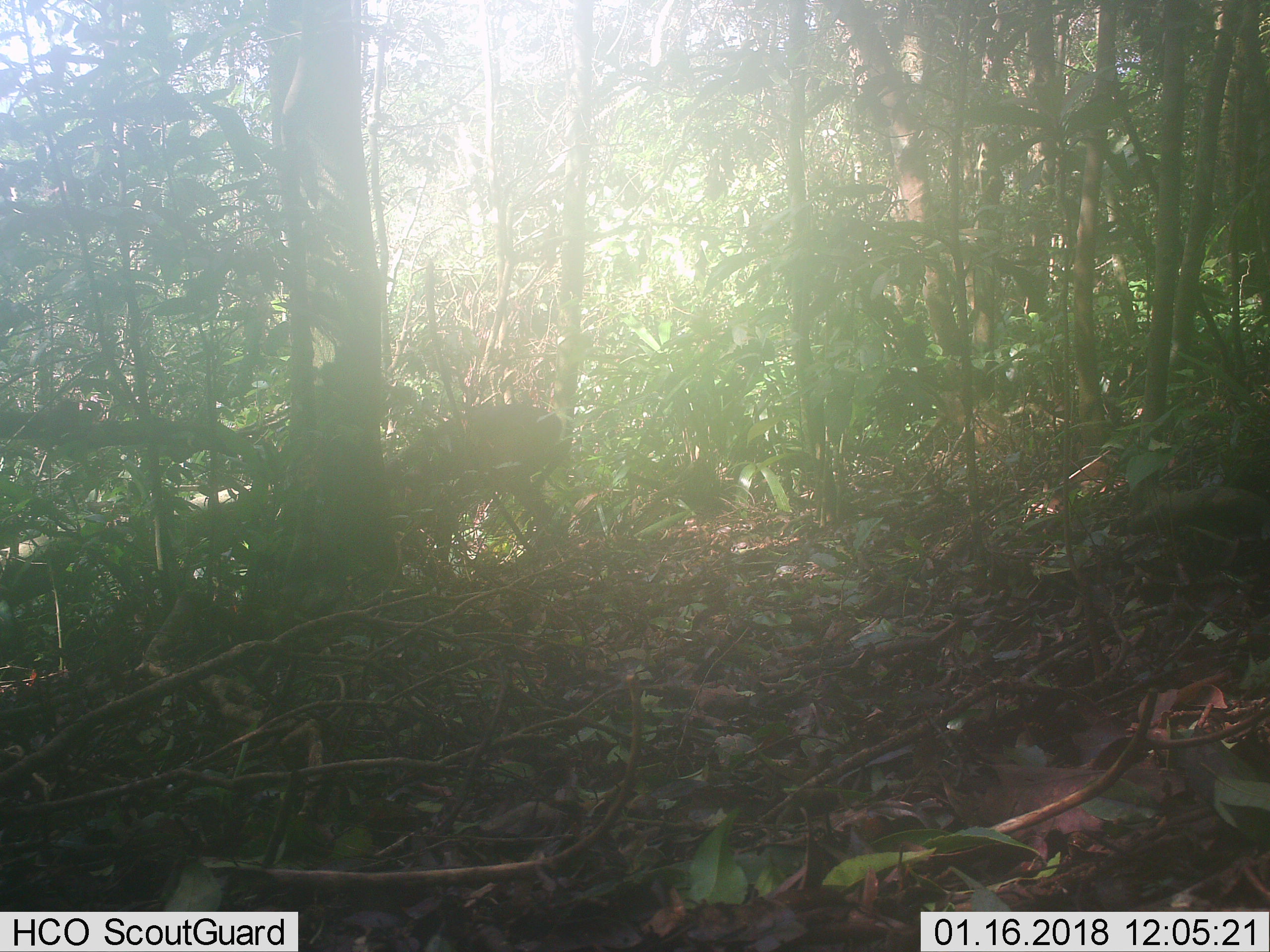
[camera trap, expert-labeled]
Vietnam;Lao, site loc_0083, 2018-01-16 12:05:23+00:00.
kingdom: Animalia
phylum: Chordata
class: Mammalia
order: Artiodactyla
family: Cervidae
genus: Muntiacus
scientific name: Muntiacus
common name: muntjacs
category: unidentified muntjac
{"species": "unidentified muntjac (muntjacs) (Muntiacus)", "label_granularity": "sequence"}